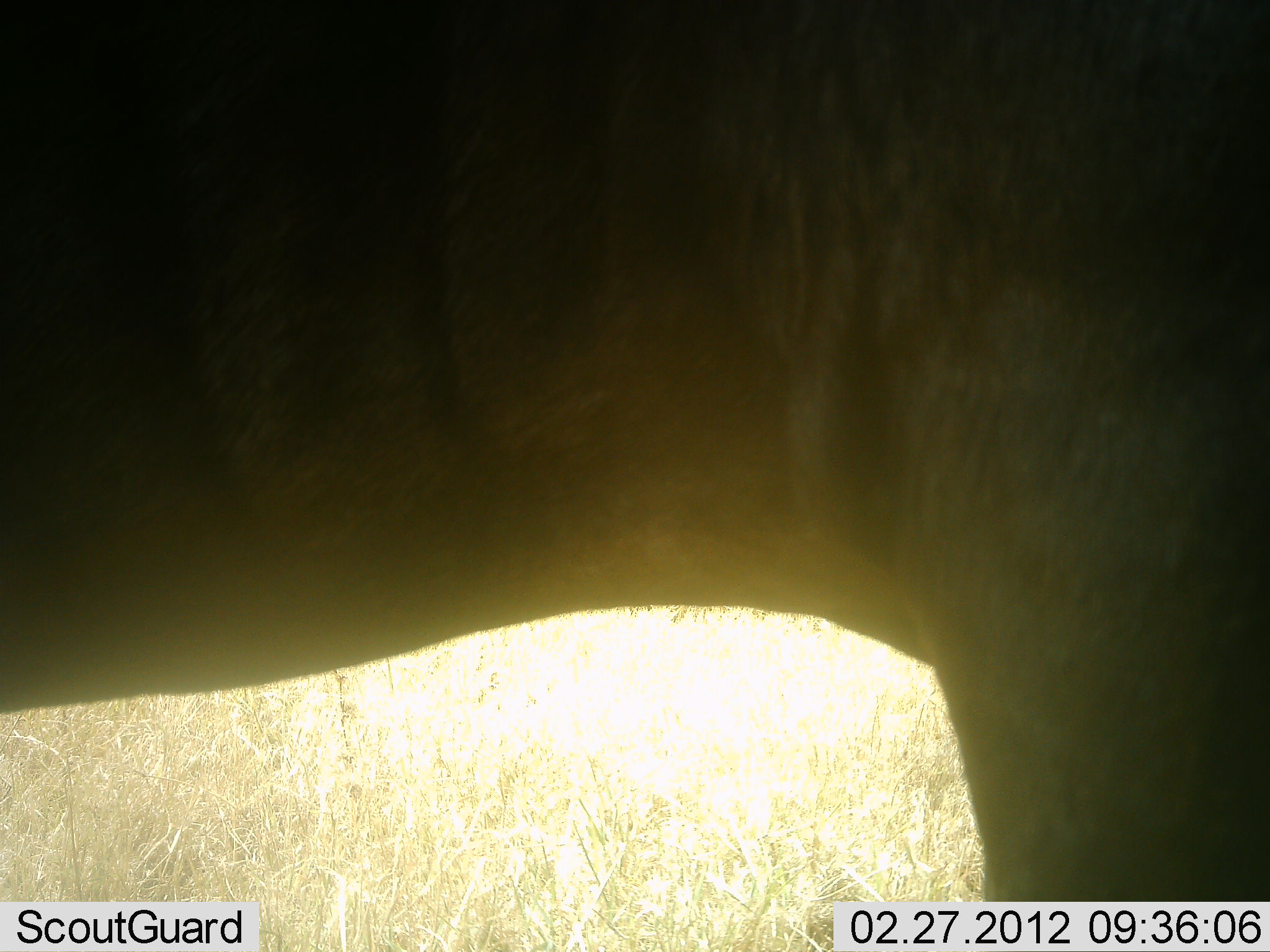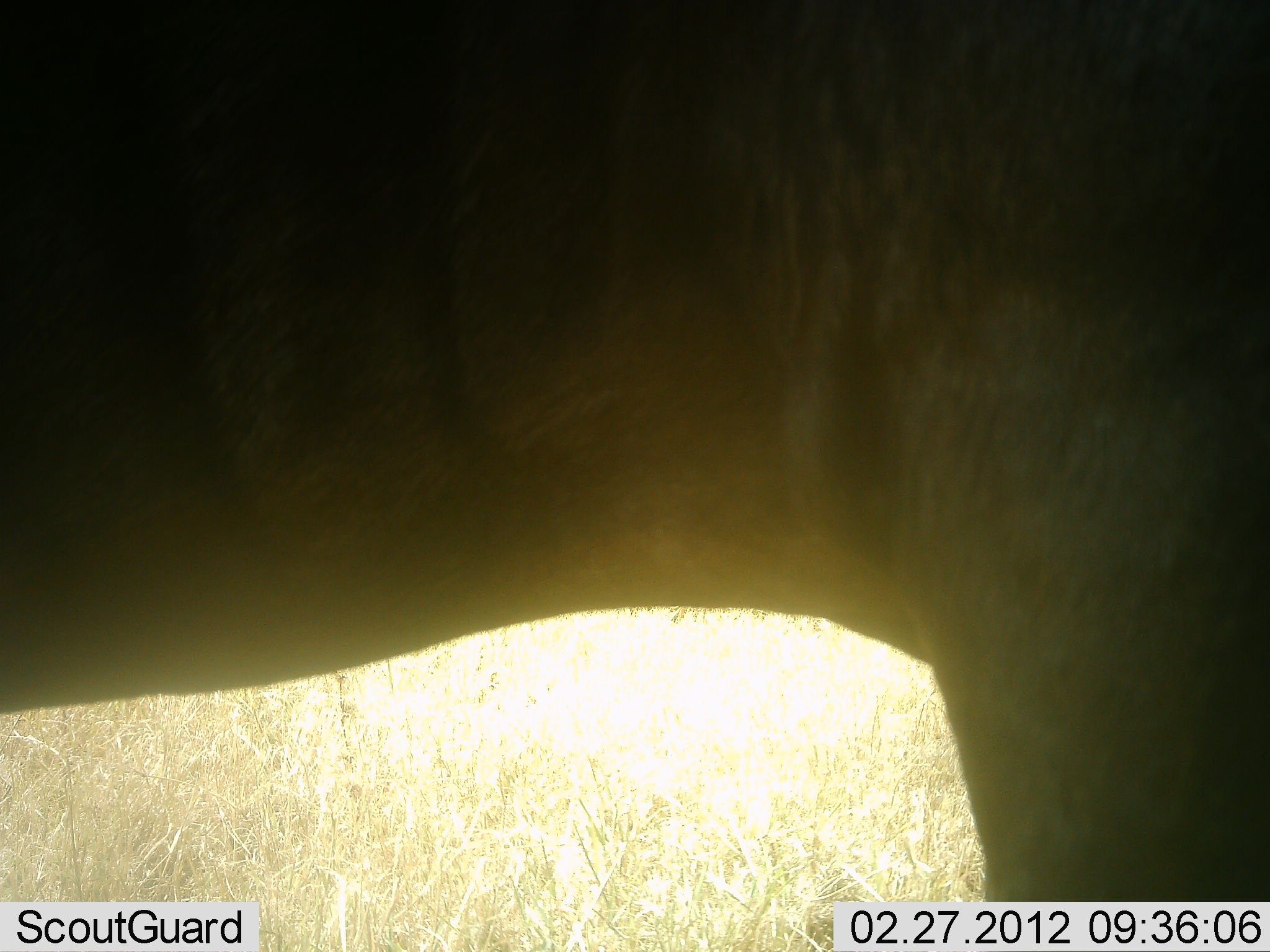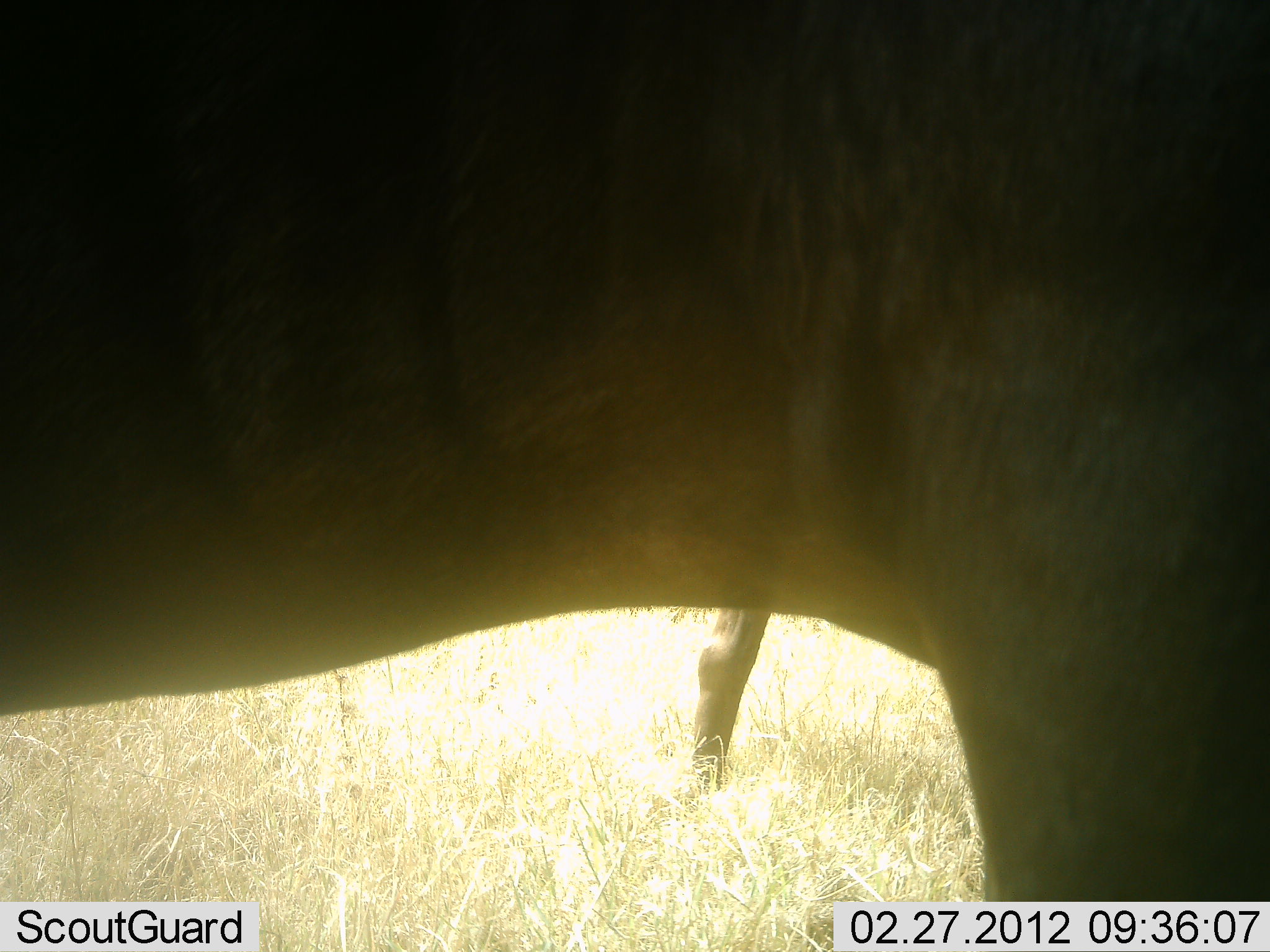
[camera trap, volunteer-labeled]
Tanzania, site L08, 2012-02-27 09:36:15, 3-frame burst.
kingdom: Animalia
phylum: Chordata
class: Mammalia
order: Artiodactyla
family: Bovidae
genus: Connochaetes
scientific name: Connochaetes taurinus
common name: blue wildebeest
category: wildebeest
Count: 2.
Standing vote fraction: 100%.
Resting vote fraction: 0%.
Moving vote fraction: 38%.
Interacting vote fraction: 0%.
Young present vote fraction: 0%.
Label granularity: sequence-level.